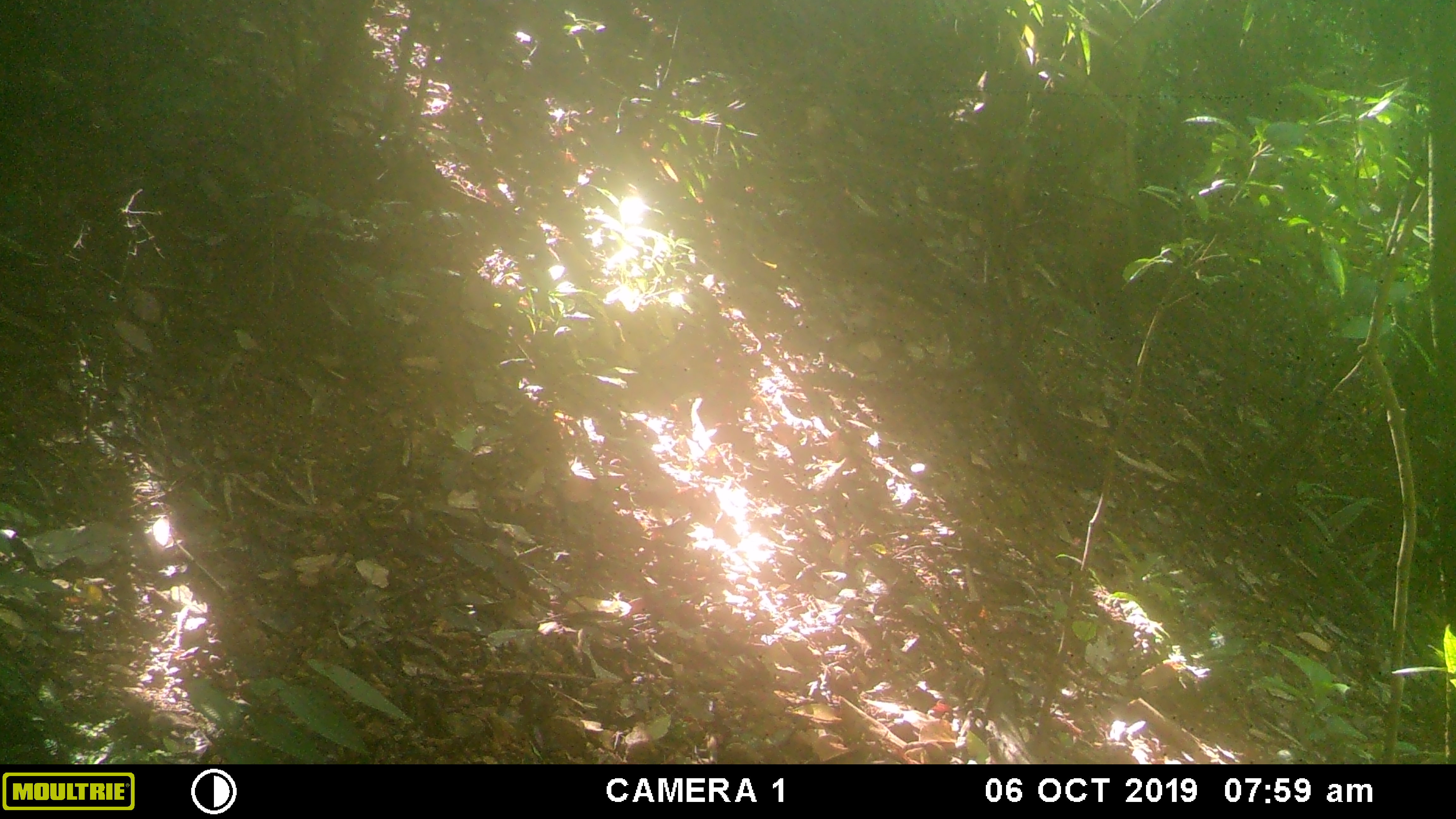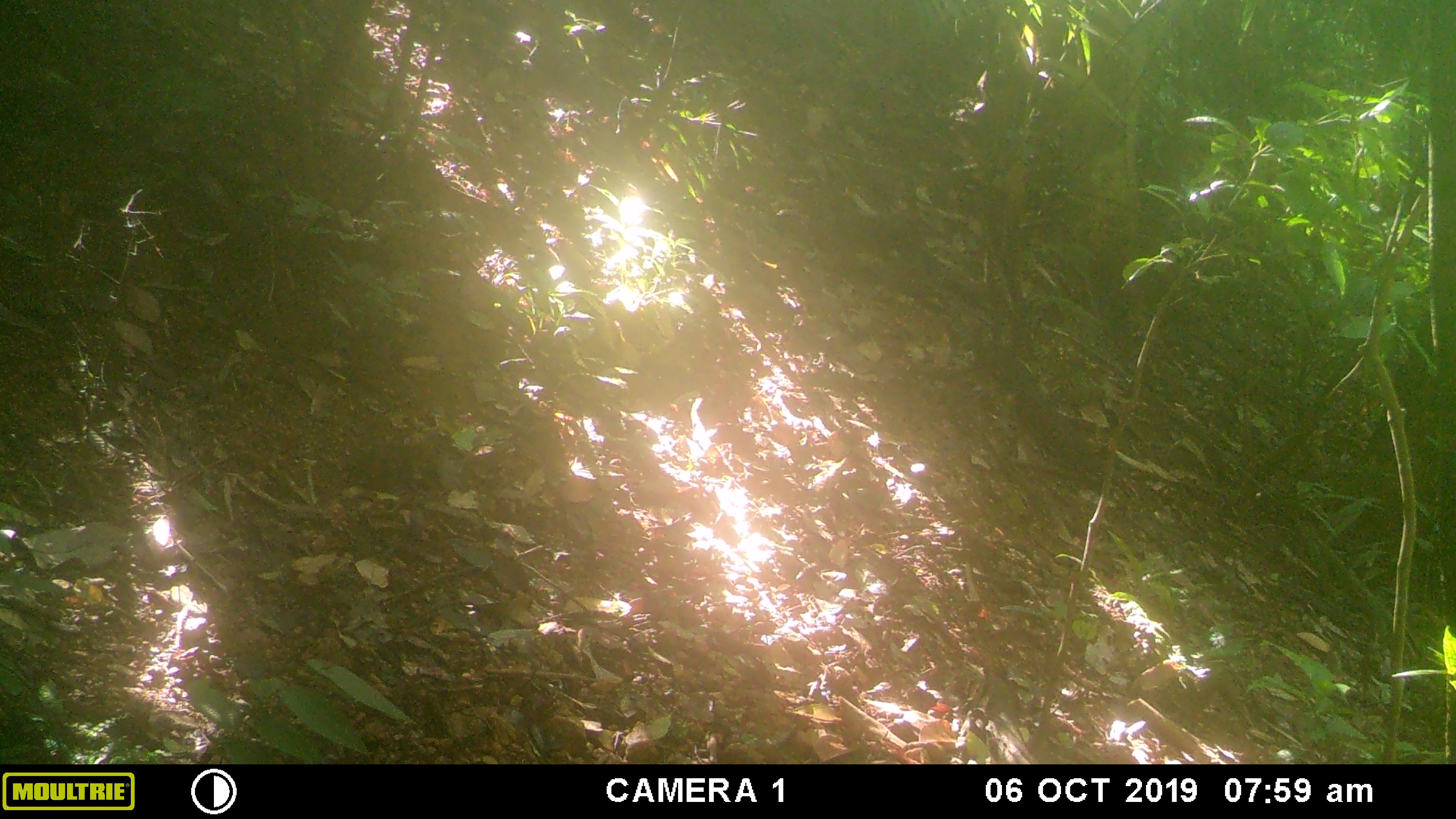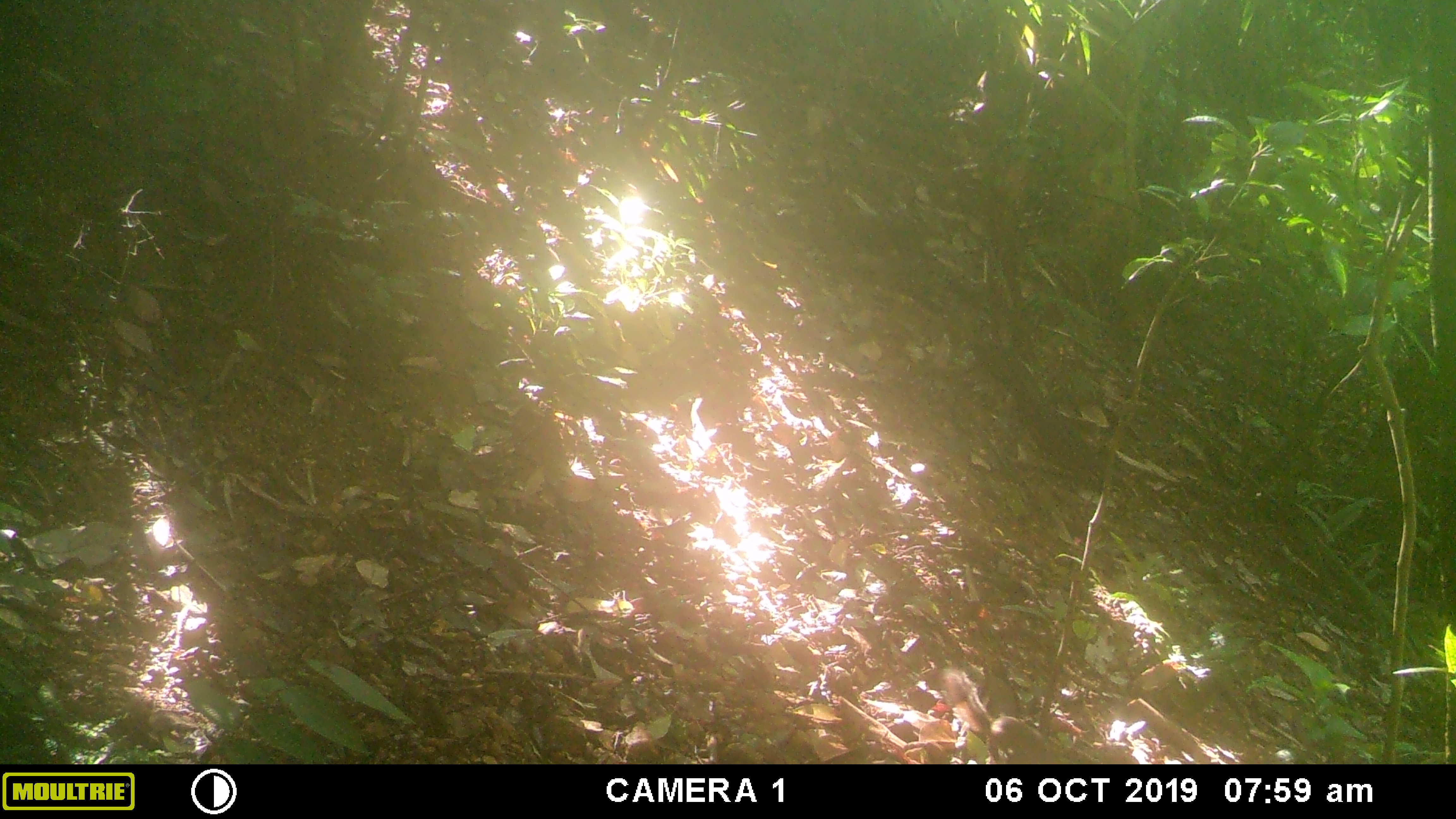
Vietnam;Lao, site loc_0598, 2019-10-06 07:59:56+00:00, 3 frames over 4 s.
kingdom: Animalia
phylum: Chordata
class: Mammalia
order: Rodentia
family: Sciuridae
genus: Sciurus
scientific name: Sciurus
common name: squirrel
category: unidentified squirrel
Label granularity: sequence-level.